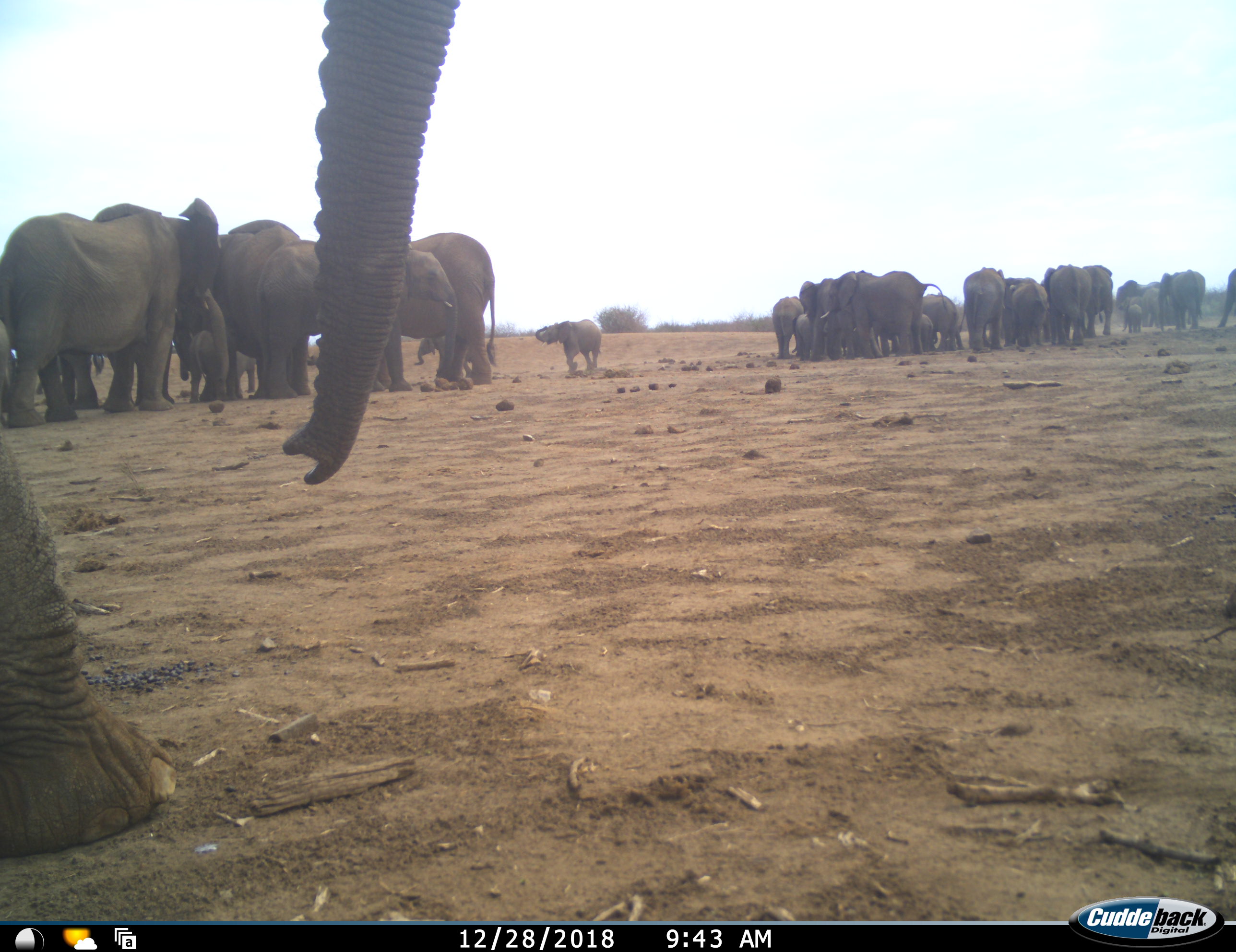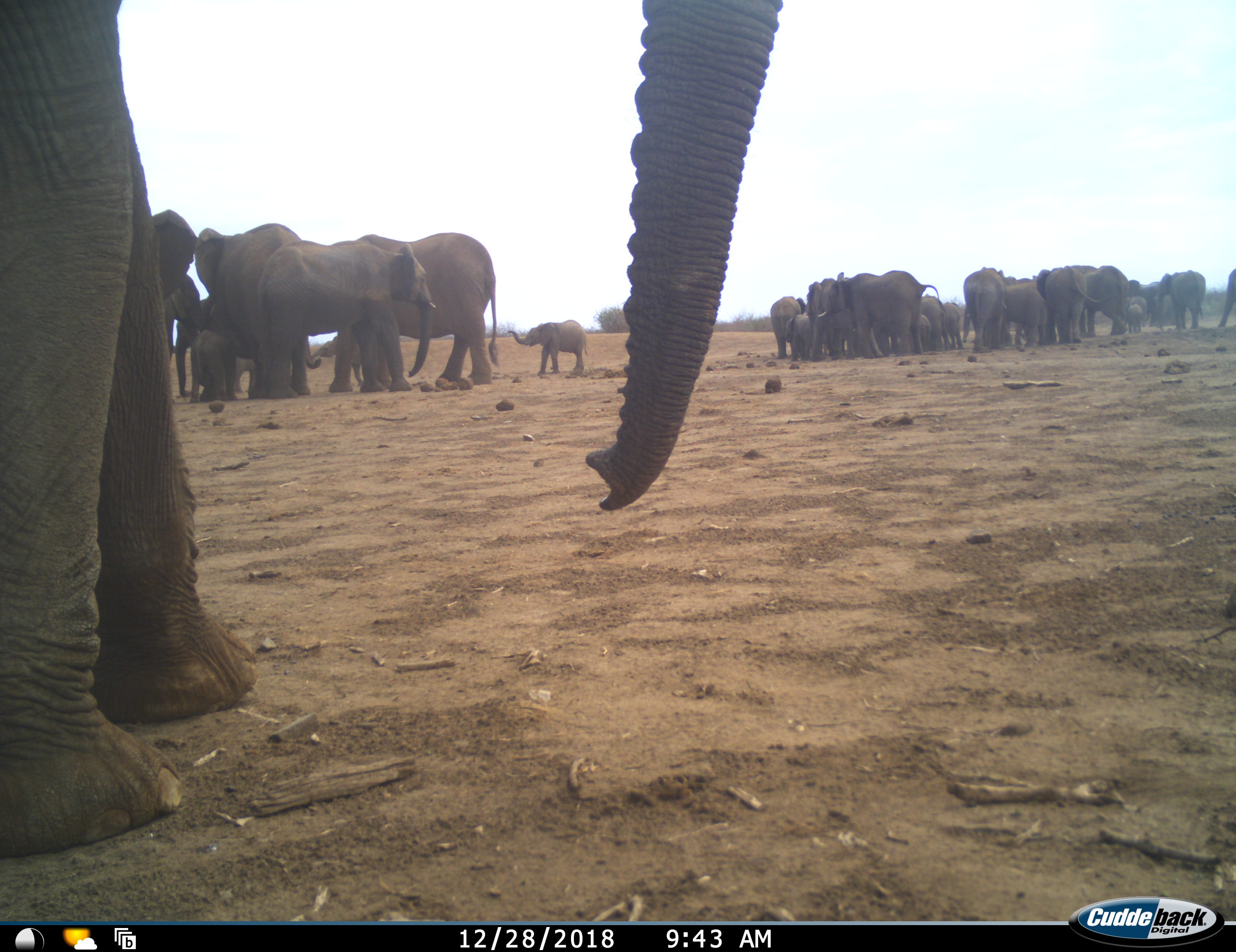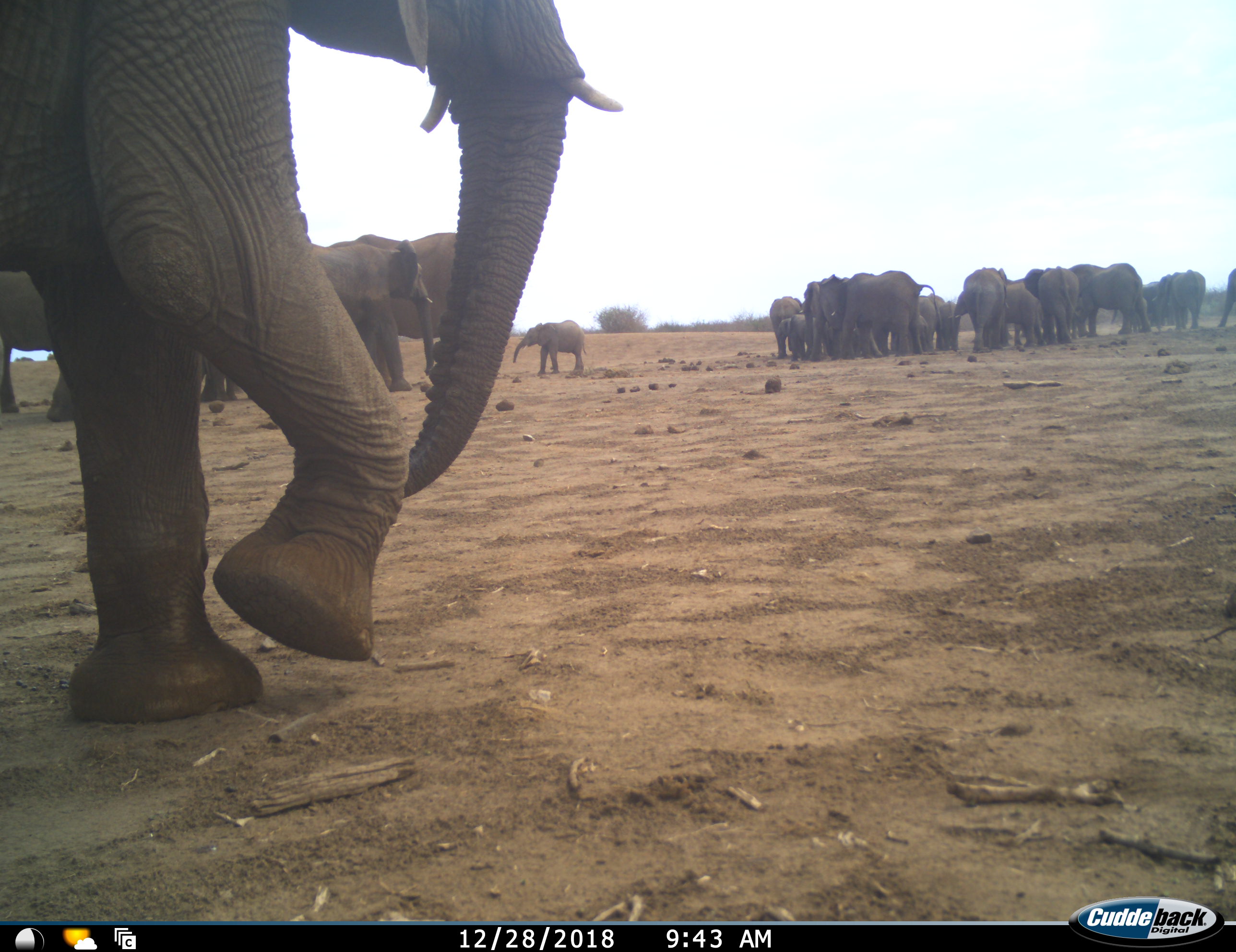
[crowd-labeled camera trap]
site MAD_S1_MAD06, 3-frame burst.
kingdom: Animalia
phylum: Chordata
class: Mammalia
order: Proboscidea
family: Elephantidae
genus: Loxodonta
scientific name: Loxodonta africana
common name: african bush elephant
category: elephant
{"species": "elephant (african bush elephant) (Loxodonta africana)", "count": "11-50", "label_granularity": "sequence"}